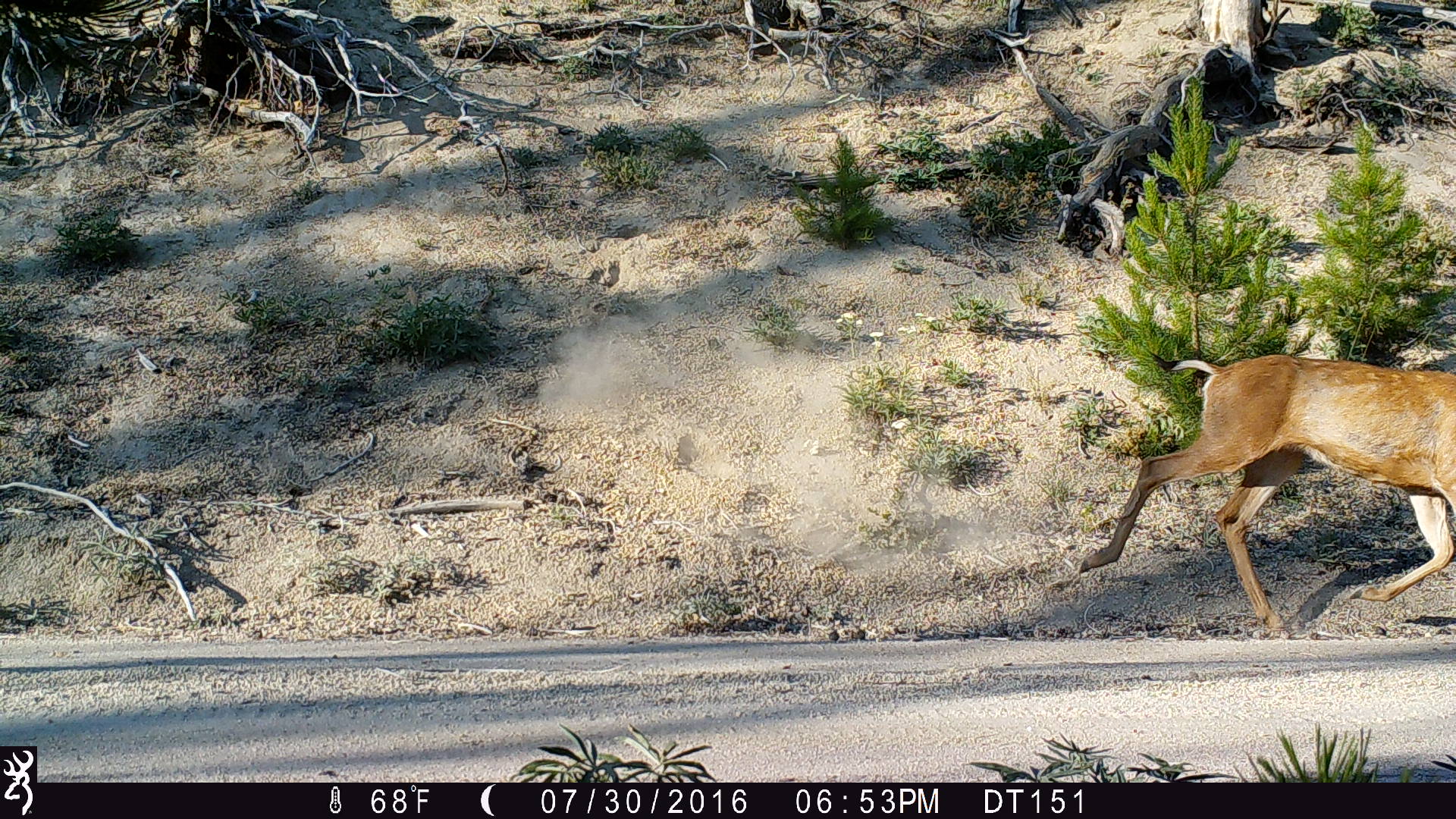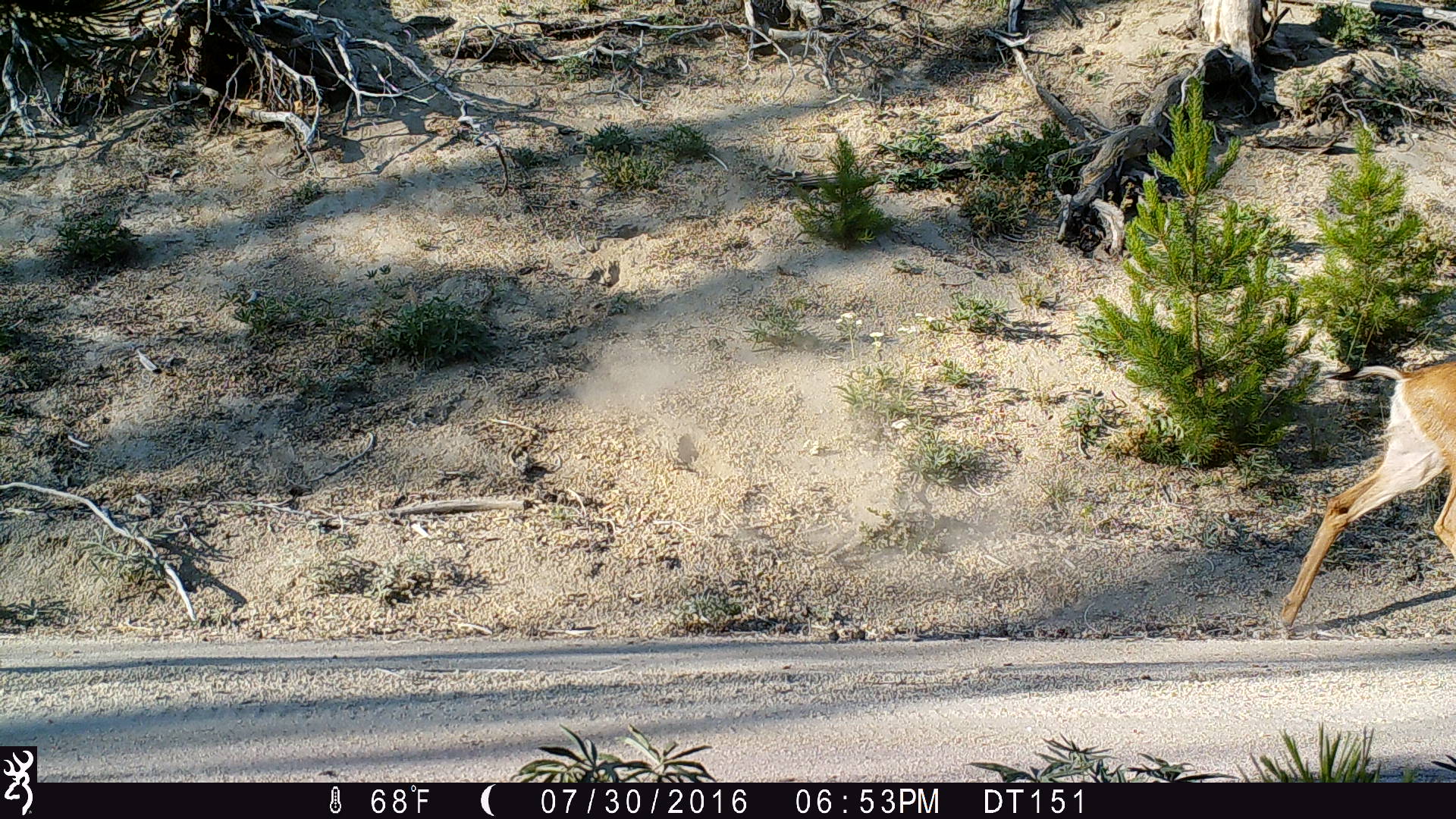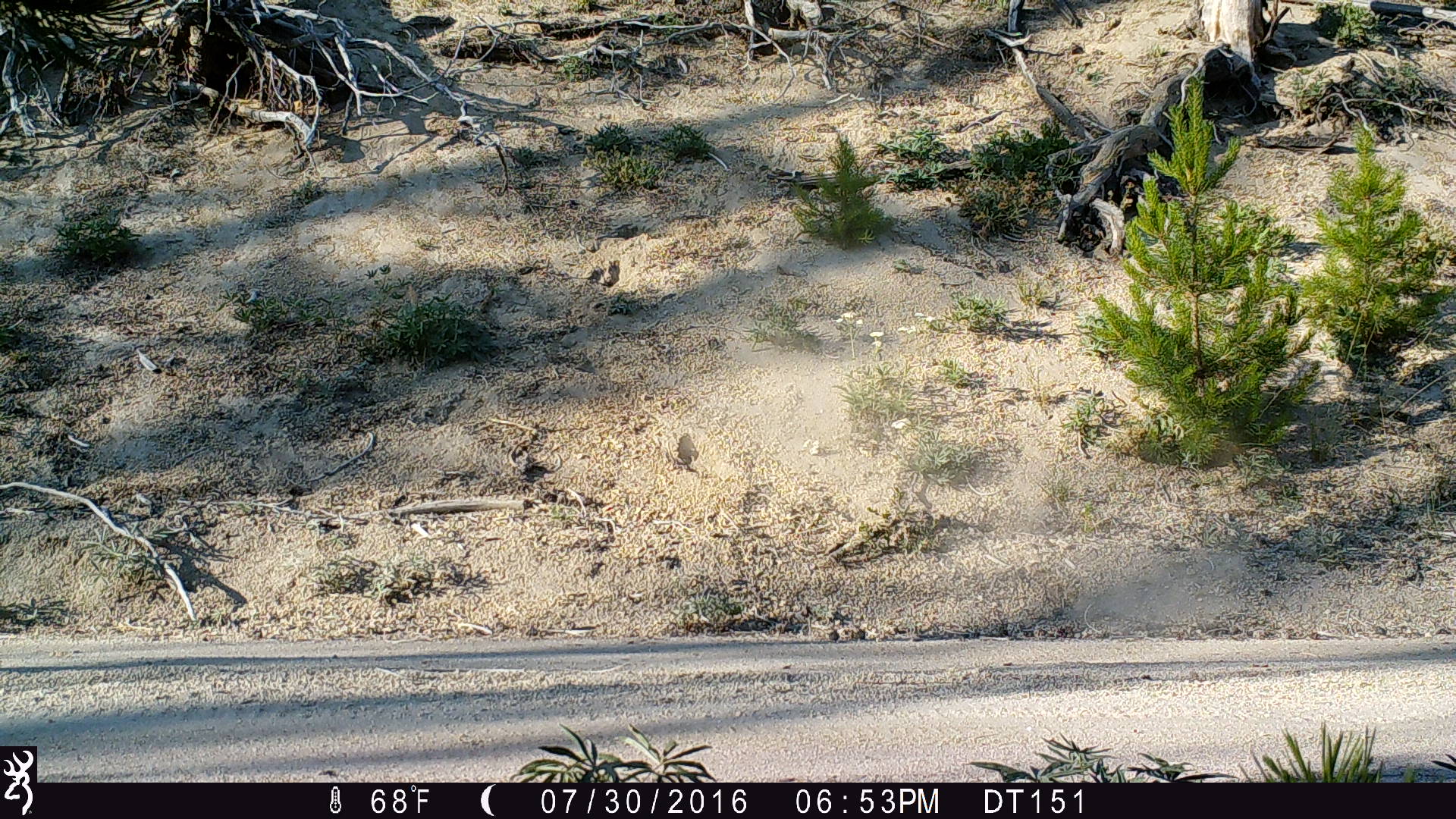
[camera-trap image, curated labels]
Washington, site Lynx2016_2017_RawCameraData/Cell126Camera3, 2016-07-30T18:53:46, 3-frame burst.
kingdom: Animalia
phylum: Chordata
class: Mammalia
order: Artiodactyla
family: Cervidae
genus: Odocoileus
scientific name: Odocoileus hemionus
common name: mule deer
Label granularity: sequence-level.